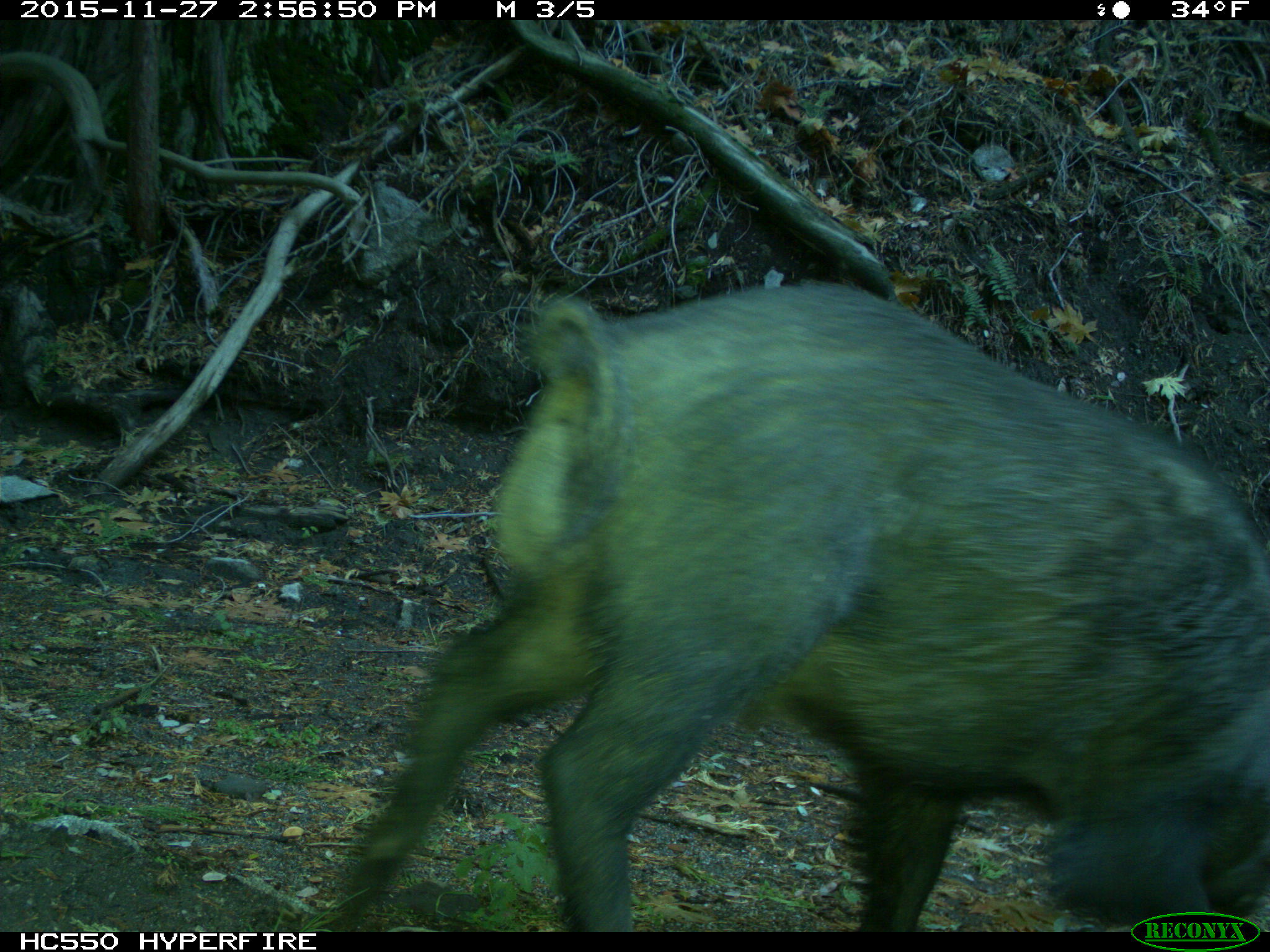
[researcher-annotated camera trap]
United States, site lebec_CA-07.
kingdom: Animalia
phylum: Chordata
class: Mammalia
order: Artiodactyla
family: Suidae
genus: Sus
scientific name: Sus scrofa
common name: wild boar